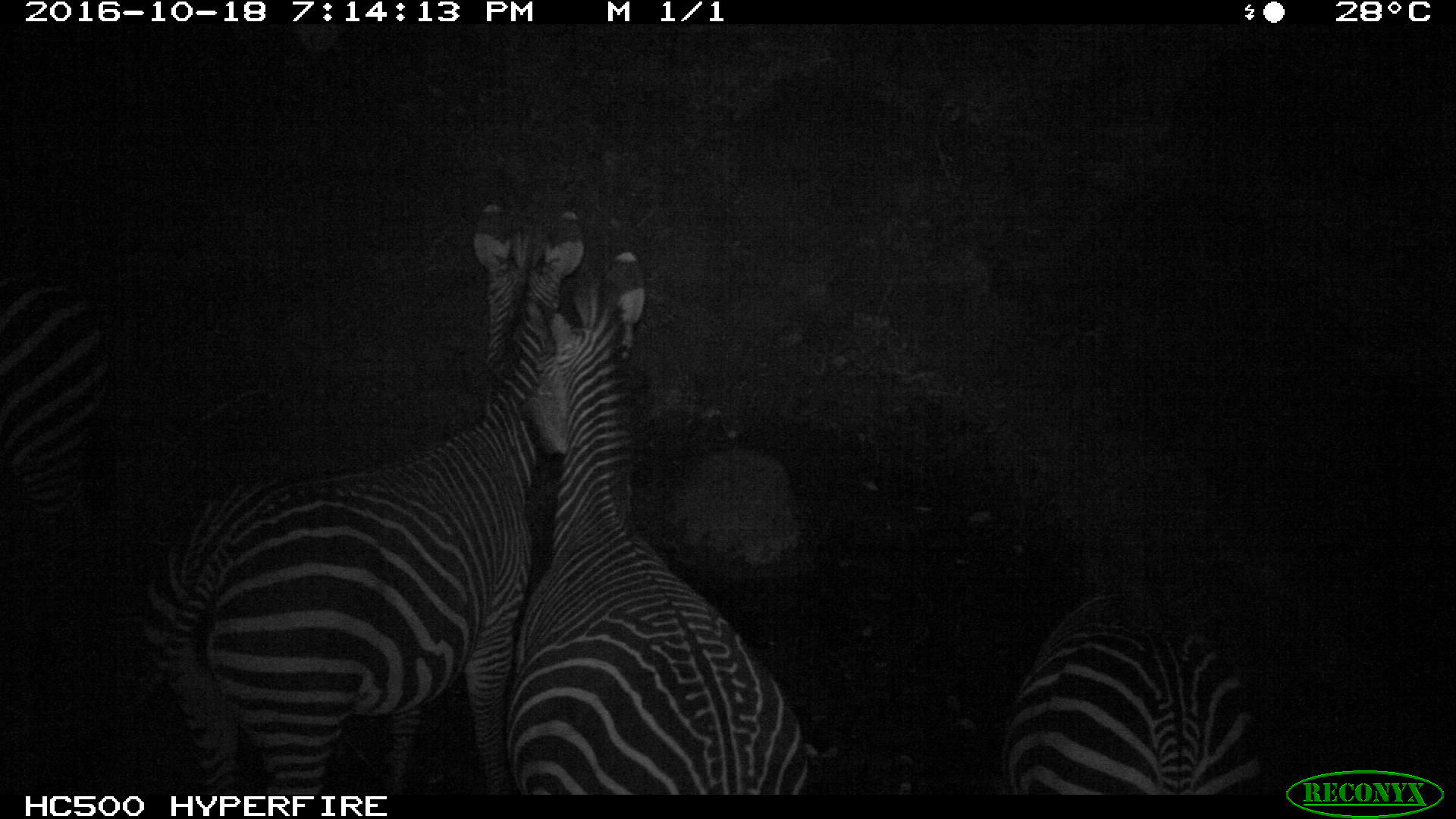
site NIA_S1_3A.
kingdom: Animalia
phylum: Chordata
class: Mammalia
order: Perissodactyla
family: Equidae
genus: Equus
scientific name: Equus quagga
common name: plains zebra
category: zebraplains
Zebraplains (plains zebra) (Equus quagga), count 4. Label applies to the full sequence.